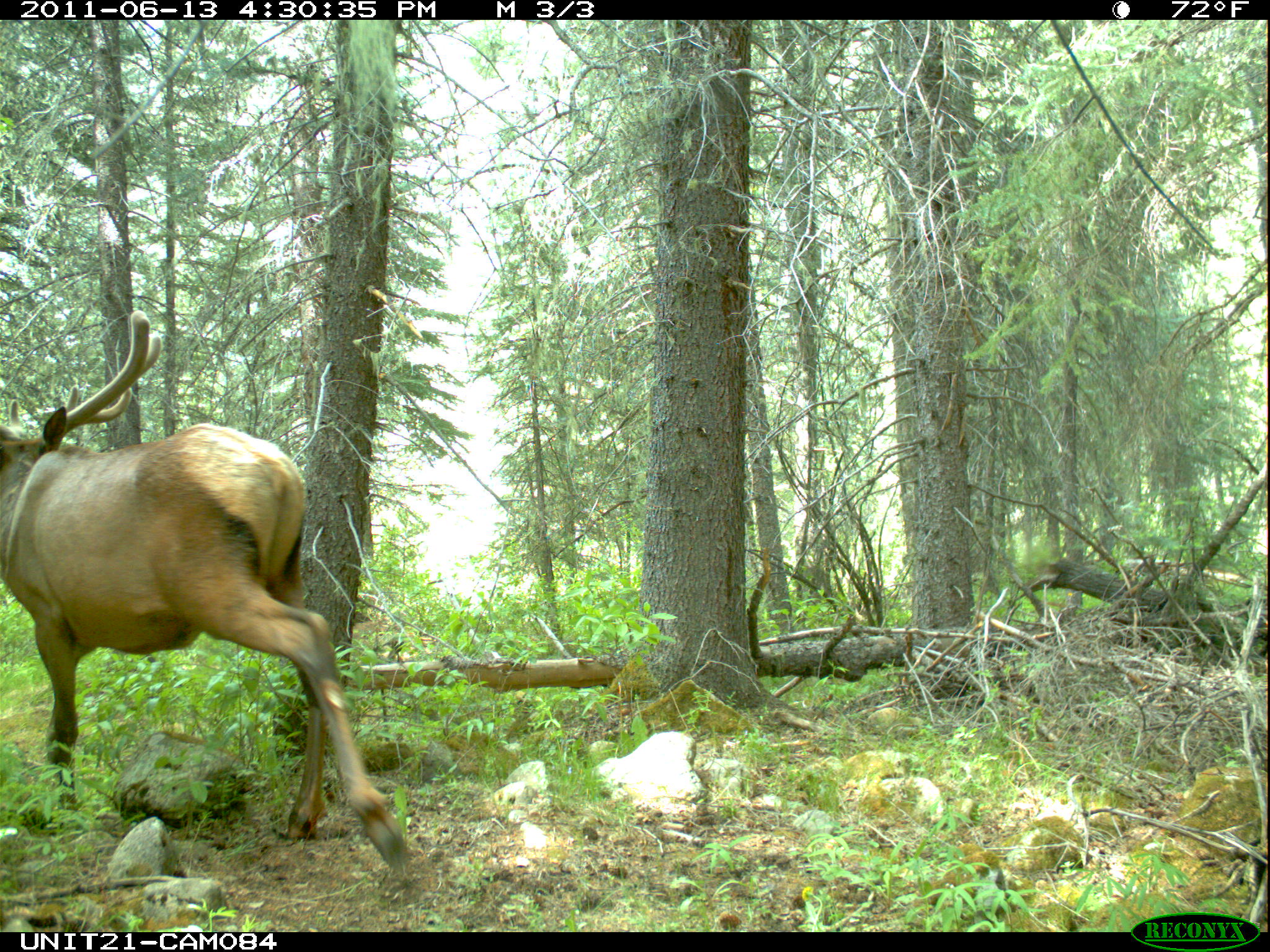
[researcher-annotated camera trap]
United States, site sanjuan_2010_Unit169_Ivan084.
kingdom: Animalia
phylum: Chordata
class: Mammalia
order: Artiodactyla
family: Cervidae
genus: Cervus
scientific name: Cervus elaphus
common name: red deer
Cervus elaphus (red deer).